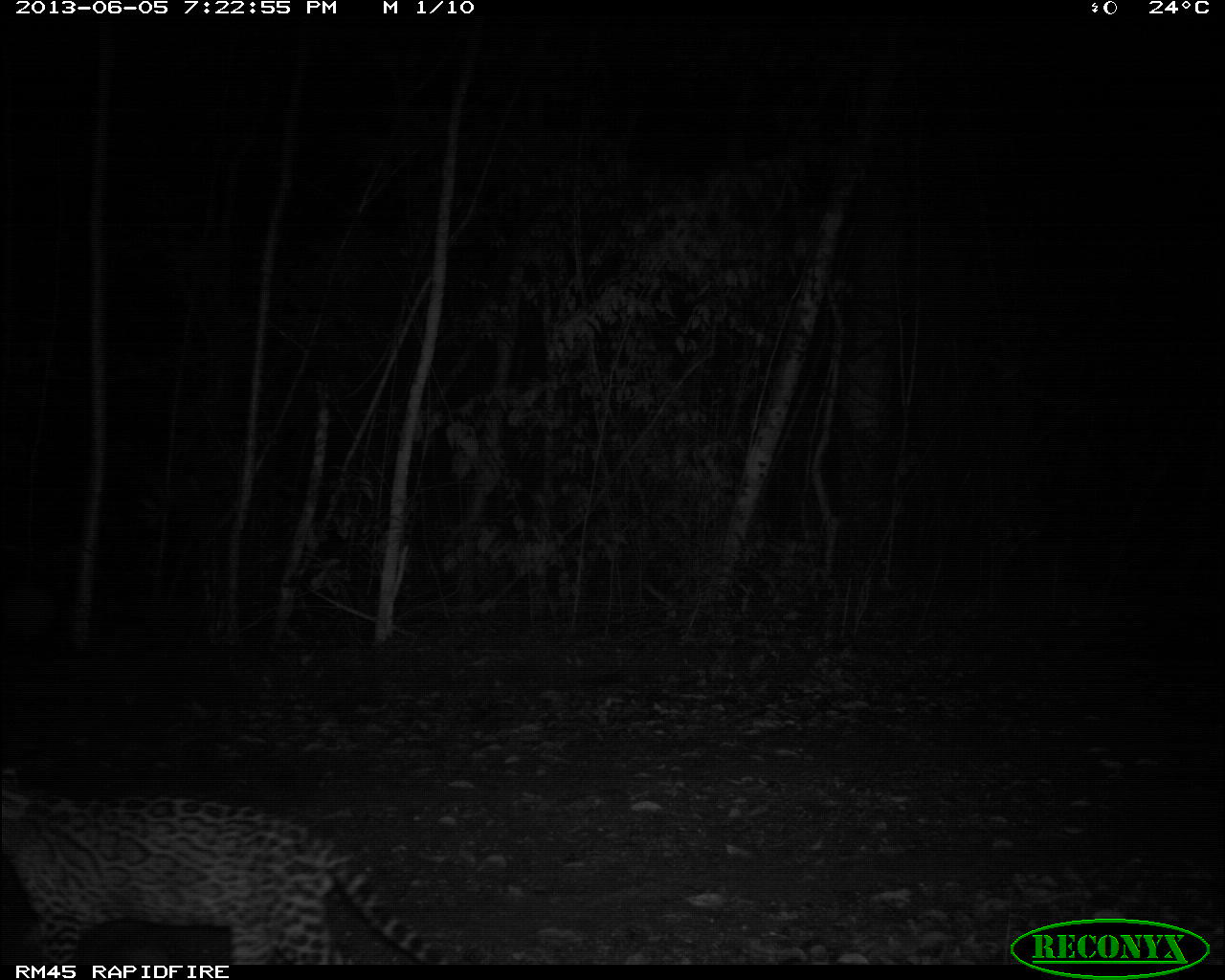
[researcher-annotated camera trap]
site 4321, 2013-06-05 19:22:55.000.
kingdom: Animalia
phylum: Chordata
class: Mammalia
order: Carnivora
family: Felidae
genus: Leopardus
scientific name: Leopardus pardalis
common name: ocelot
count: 1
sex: male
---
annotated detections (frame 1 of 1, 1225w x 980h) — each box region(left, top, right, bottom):
leopardus pardalis: region(0, 763, 455, 960)